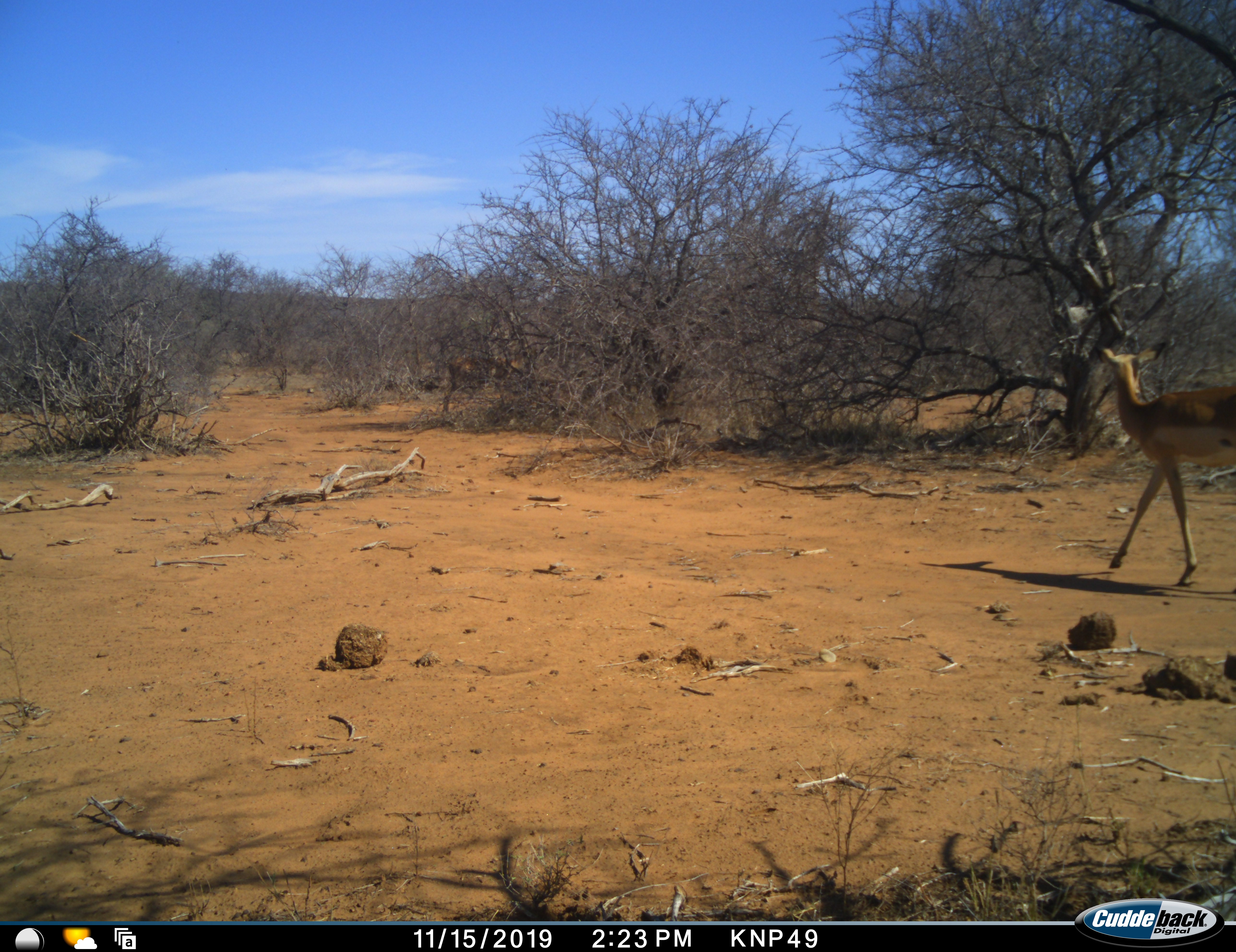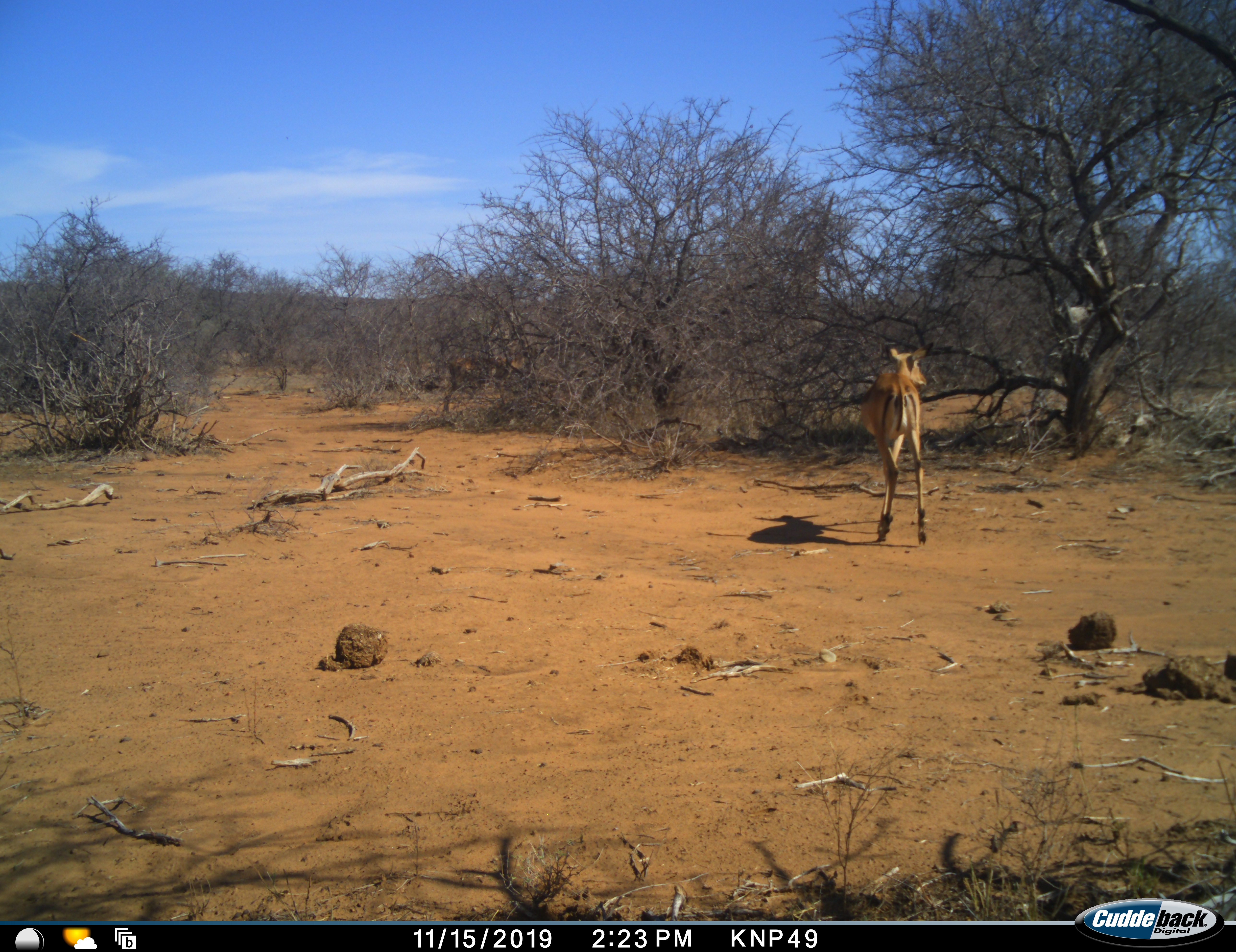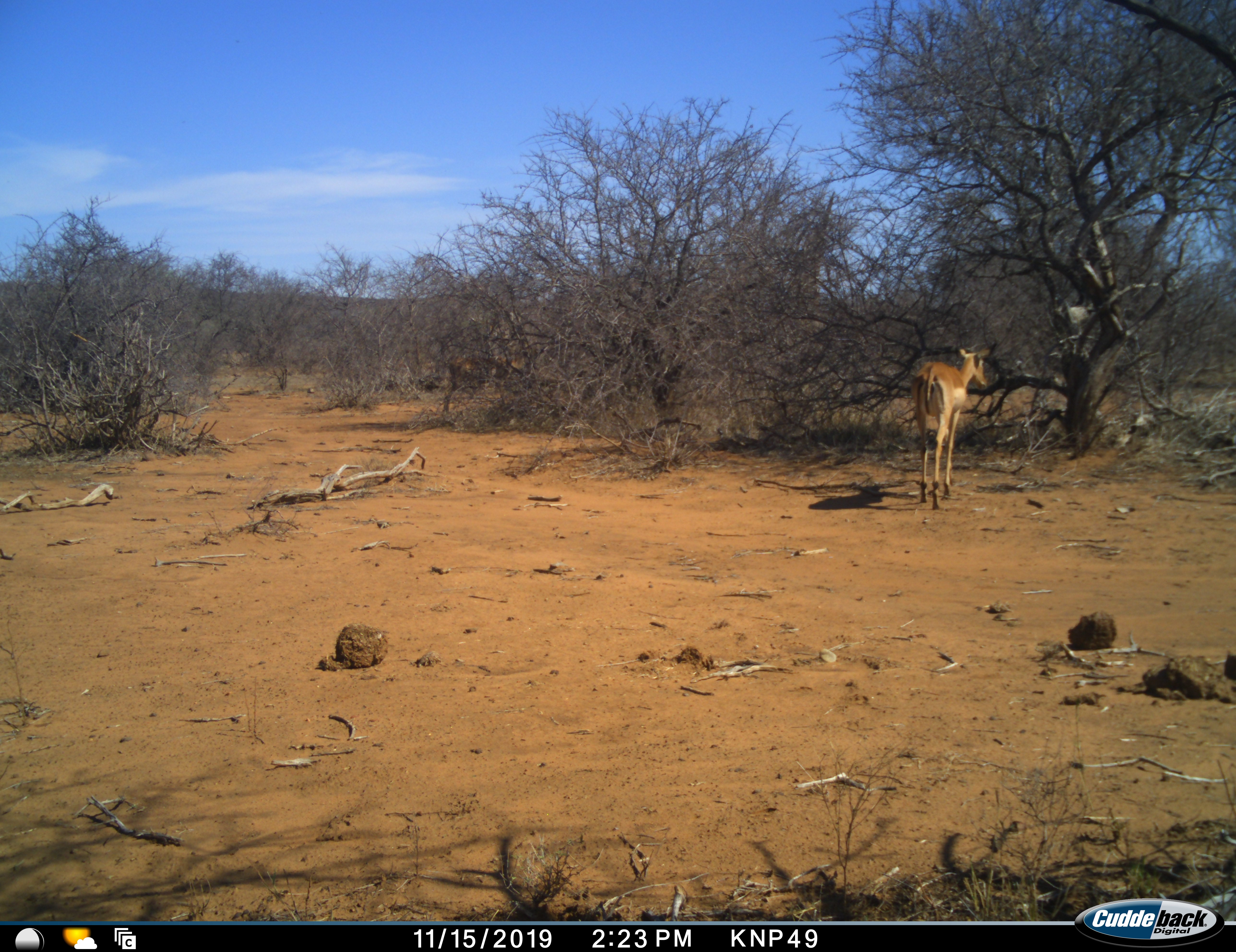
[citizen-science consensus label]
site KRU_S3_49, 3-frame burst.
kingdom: Animalia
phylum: Chordata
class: Mammalia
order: Artiodactyla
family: Bovidae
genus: Aepyceros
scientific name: Aepyceros melampus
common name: impala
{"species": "impala (Aepyceros melampus)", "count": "1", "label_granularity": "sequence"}